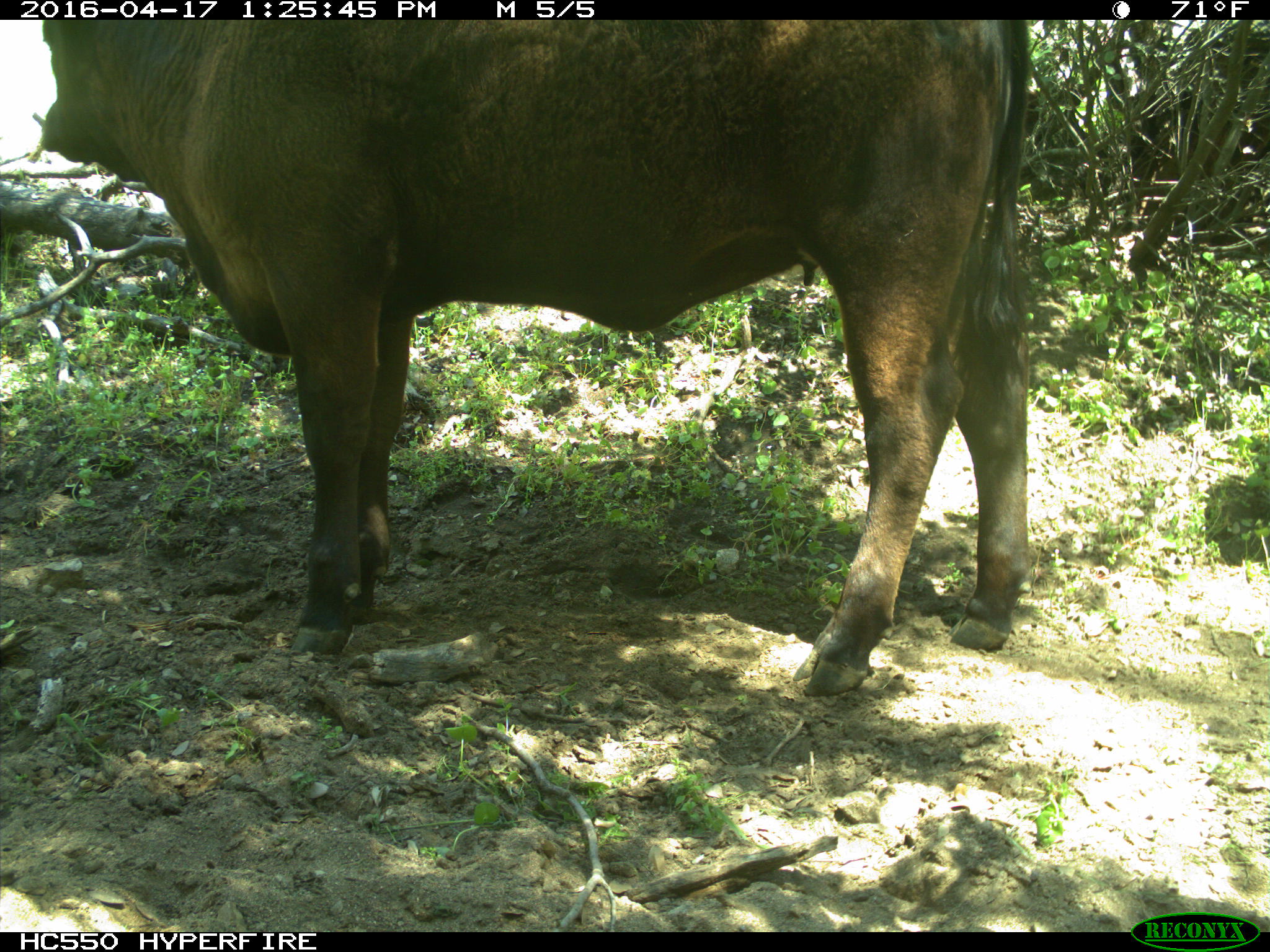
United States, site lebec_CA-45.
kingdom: Animalia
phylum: Chordata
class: Mammalia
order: Artiodactyla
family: Bovidae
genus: Bos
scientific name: Bos taurus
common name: domestic cow